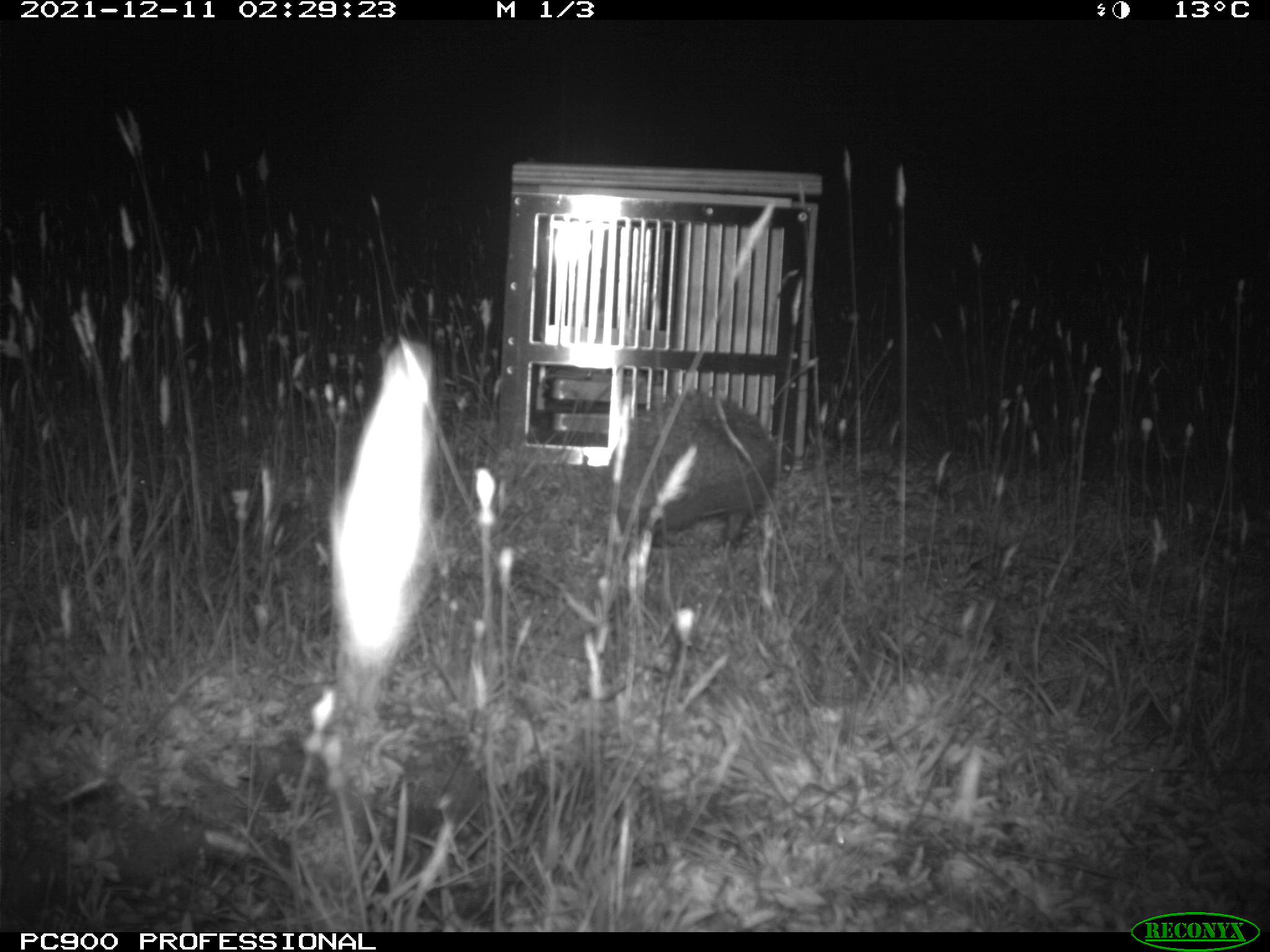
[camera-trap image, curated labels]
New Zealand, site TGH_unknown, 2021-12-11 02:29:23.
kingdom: Animalia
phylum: Chordata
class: Mammalia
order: Eulipotyphla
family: Erinaceidae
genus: Erinaceus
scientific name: Erinaceus europaeus europaeus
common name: european hedgehog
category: hedgehog